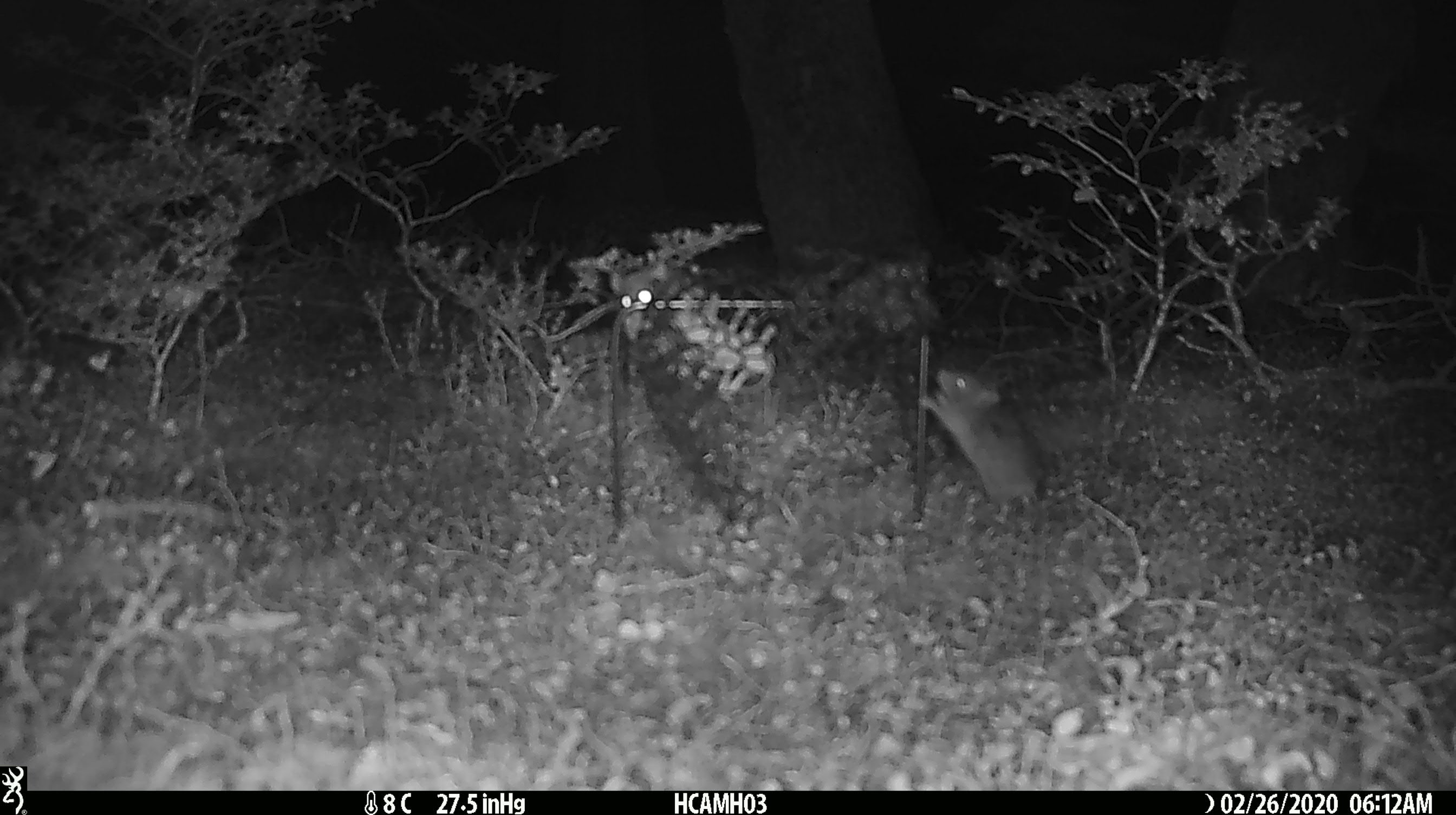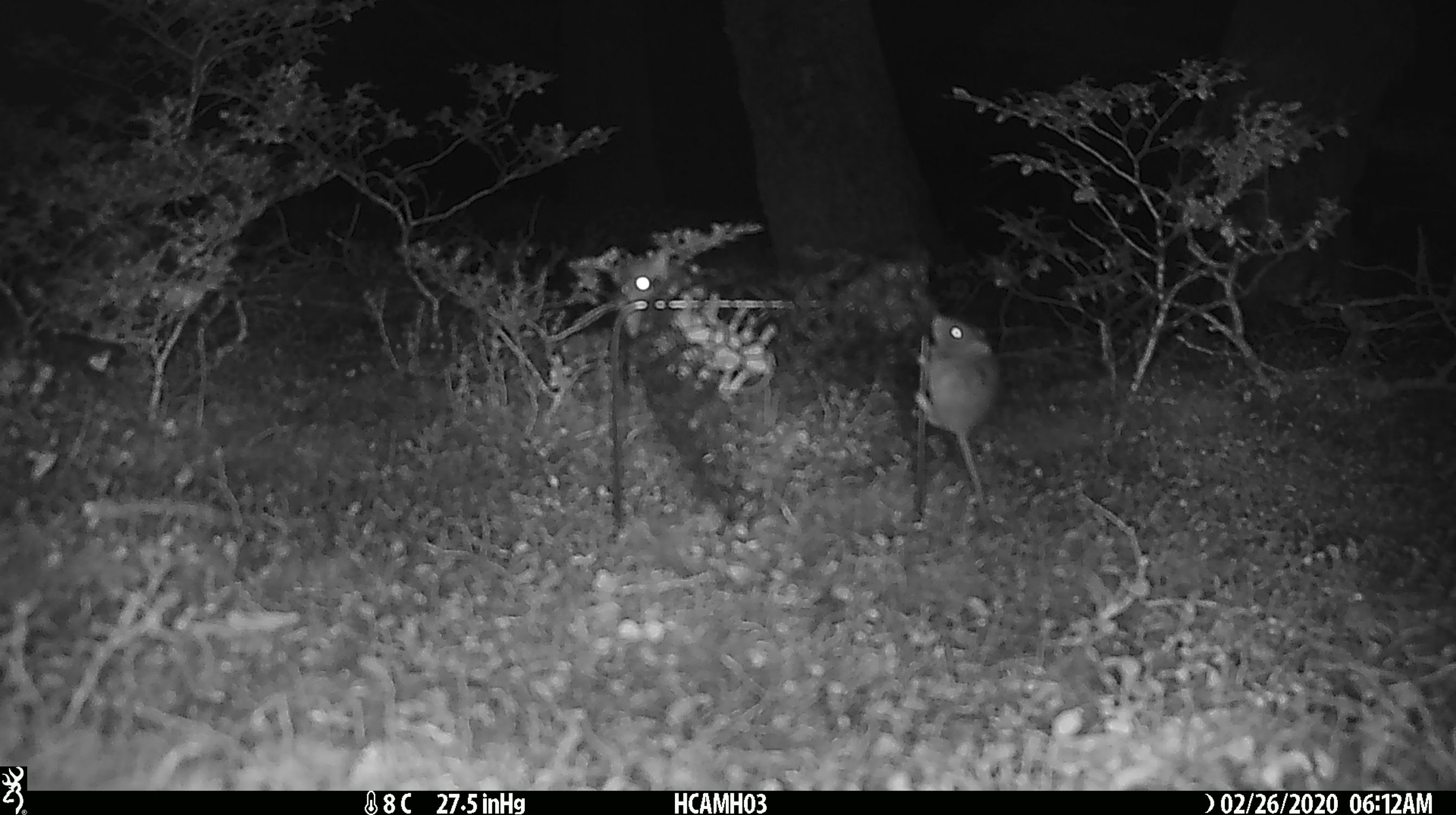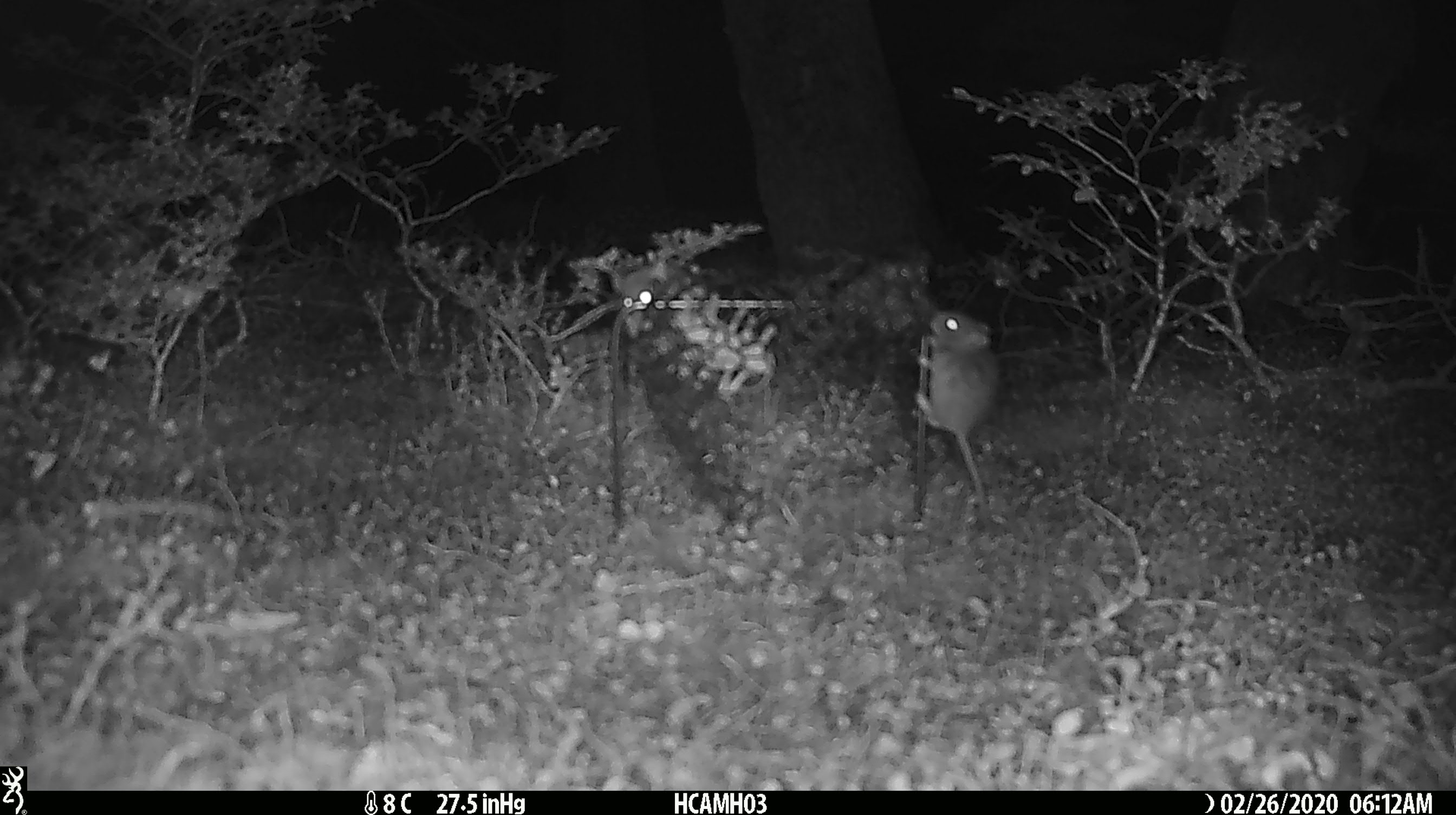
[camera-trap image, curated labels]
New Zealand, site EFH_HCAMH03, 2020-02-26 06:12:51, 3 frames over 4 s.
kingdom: Animalia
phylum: Chordata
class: Mammalia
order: Rodentia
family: Muridae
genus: Mus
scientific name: Mus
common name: mouse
Mouse (Mus).